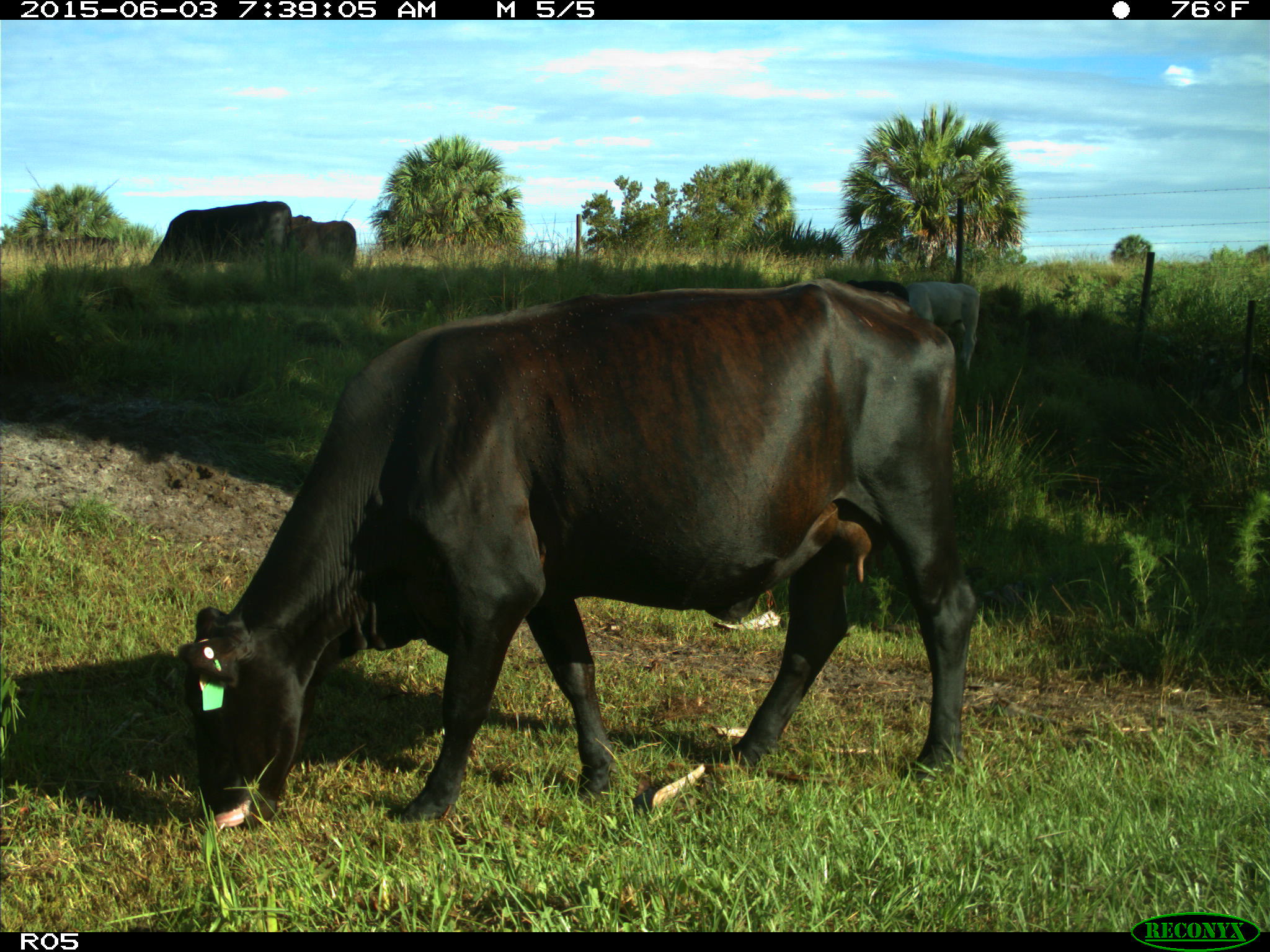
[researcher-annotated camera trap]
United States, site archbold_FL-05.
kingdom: Animalia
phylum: Chordata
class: Mammalia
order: Artiodactyla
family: Bovidae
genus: Bos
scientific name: Bos taurus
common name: domestic cow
Bos taurus (domestic cow).